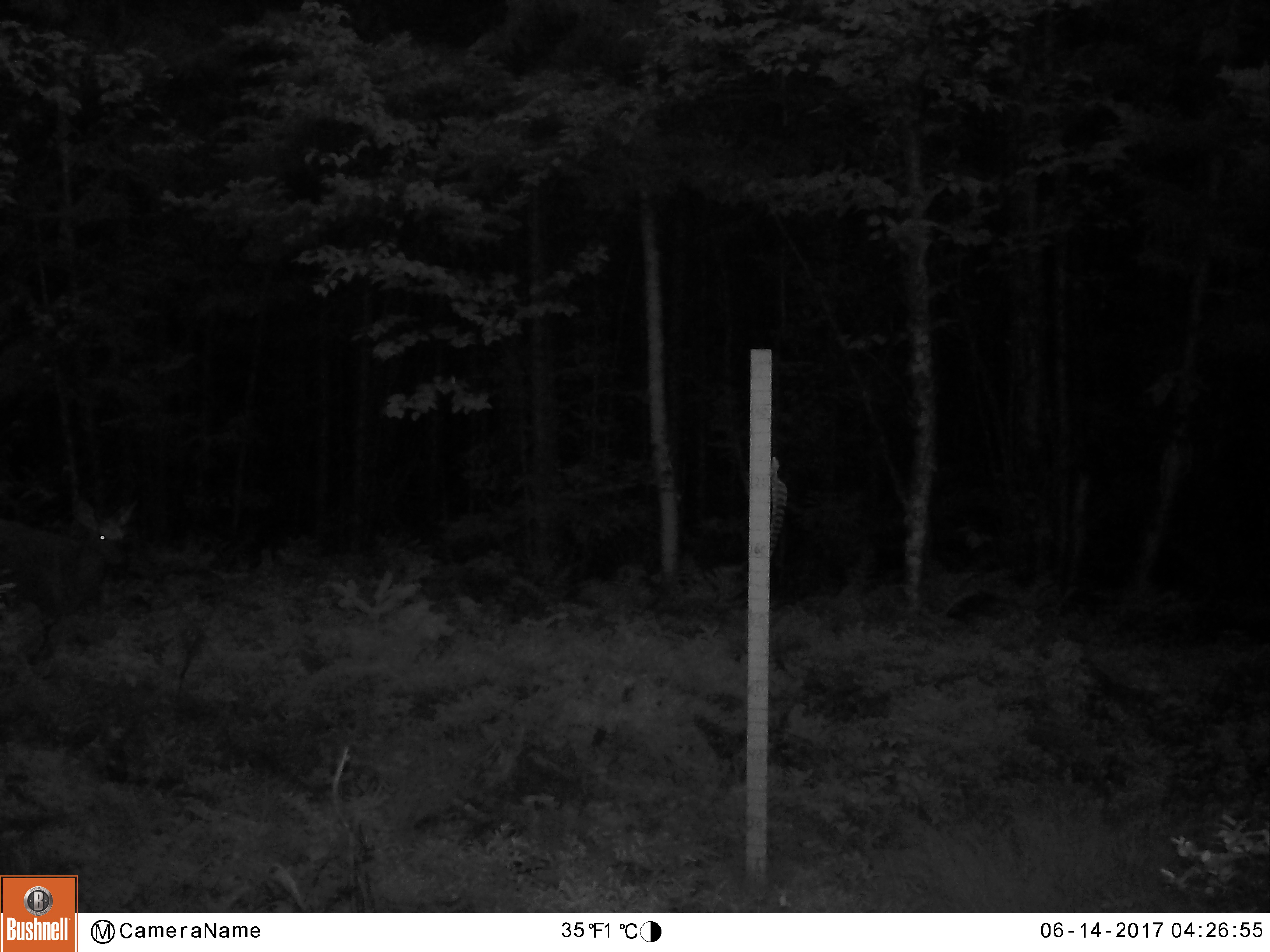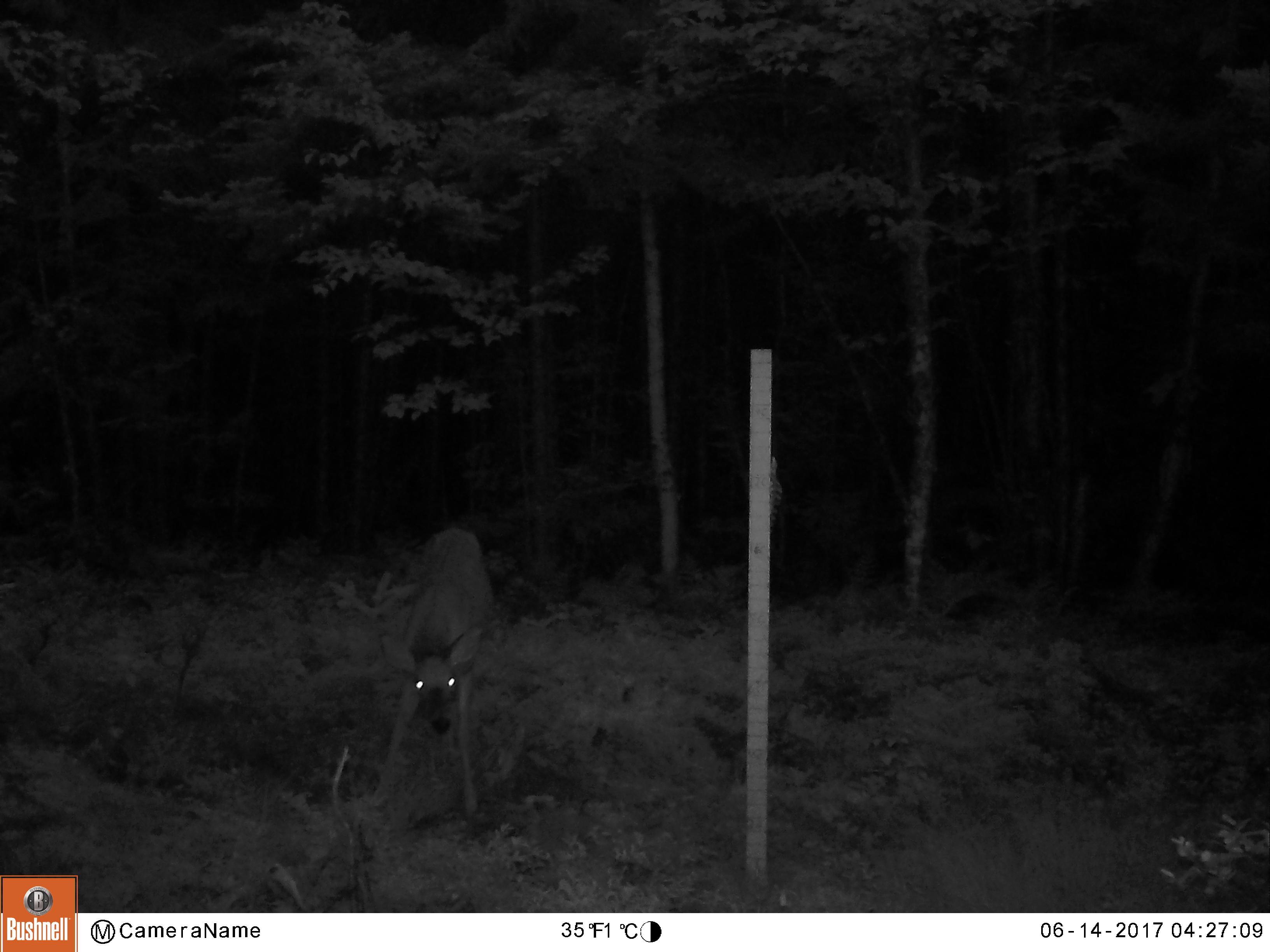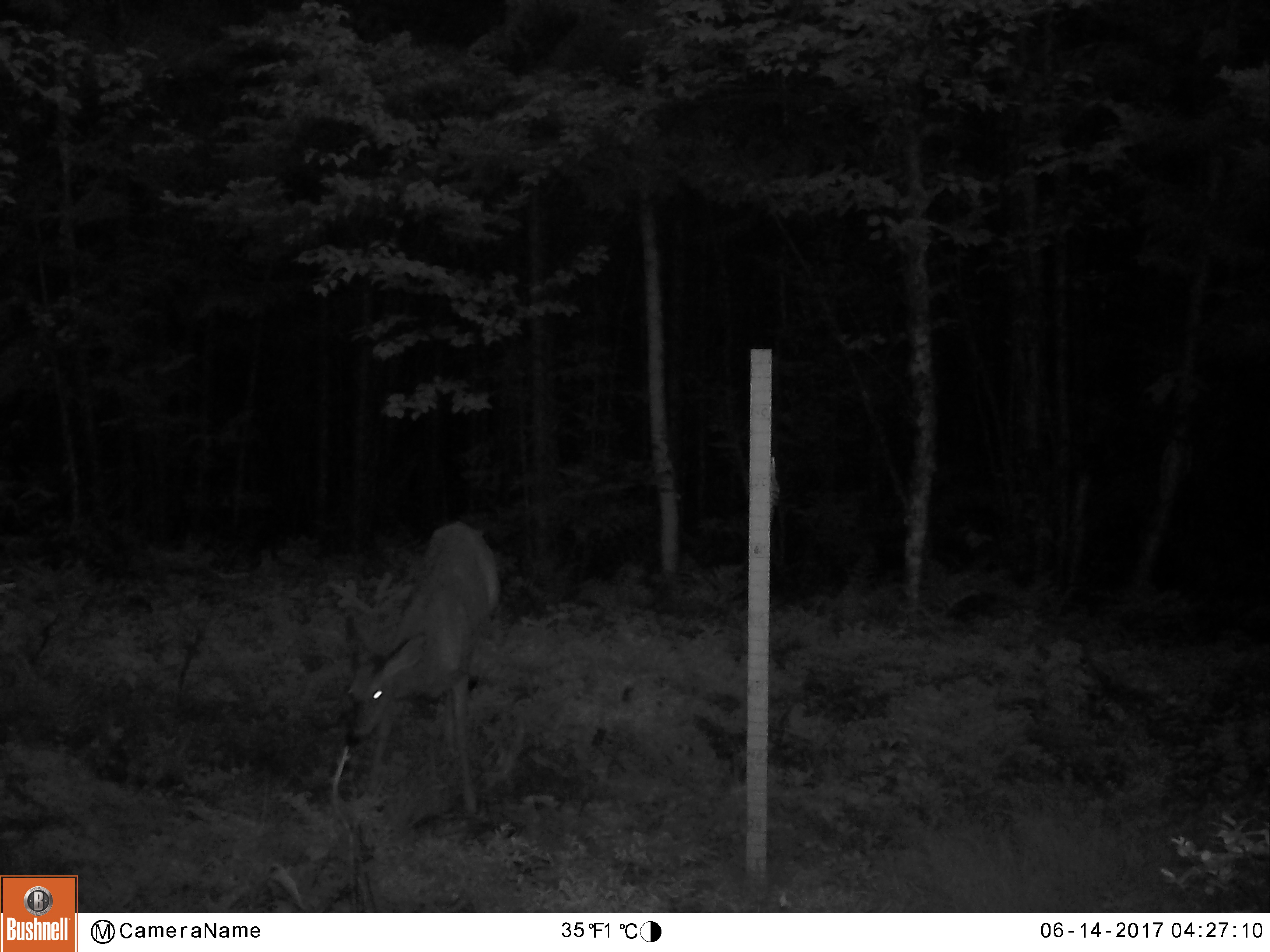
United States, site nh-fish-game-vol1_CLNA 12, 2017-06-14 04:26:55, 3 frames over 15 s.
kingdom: Animalia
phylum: Chordata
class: Mammalia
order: Artiodactyla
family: Cervidae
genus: Odocoileus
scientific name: Odocoileus virginianus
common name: white-tailed deer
White-tailed deer (Odocoileus virginianus).